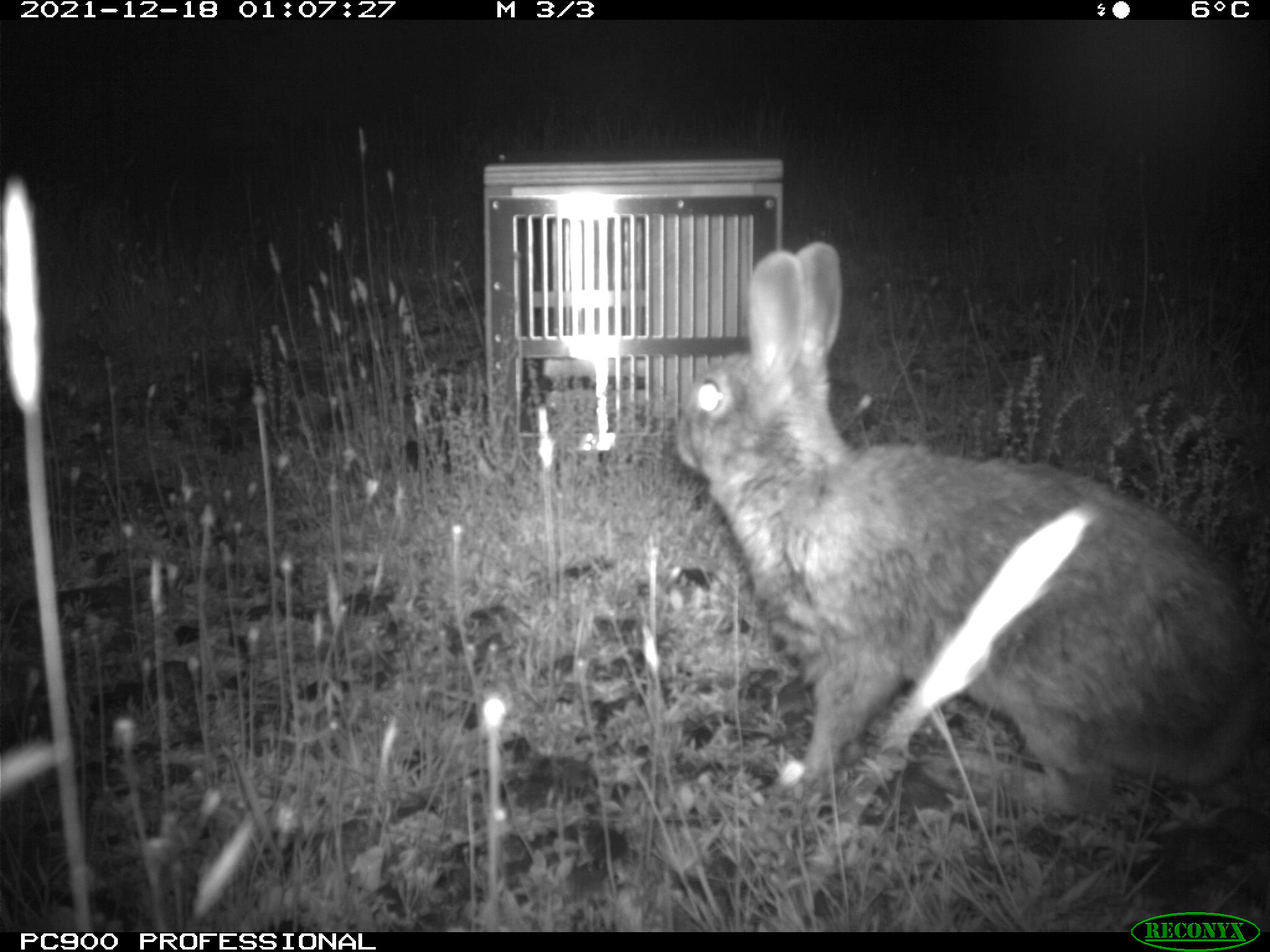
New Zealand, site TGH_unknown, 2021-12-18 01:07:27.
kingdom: Animalia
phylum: Chordata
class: Mammalia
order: Lagomorpha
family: Leporidae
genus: Oryctolagus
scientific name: Oryctolagus cuniculus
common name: european rabbit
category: rabbit